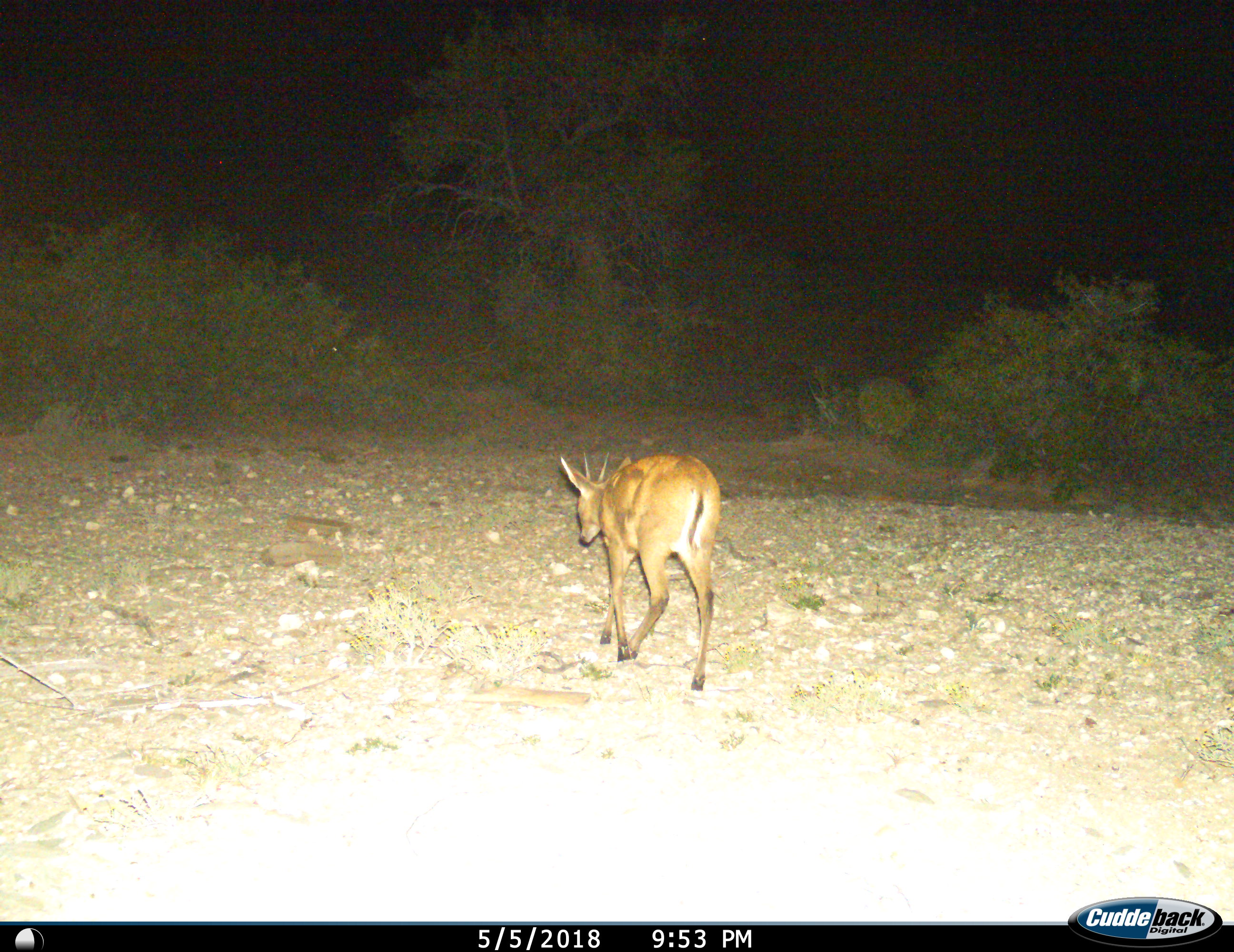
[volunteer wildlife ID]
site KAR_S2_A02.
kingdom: Animalia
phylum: Chordata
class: Mammalia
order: Artiodactyla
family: Bovidae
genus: Sylvicapra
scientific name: Sylvicapra grimmia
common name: common duiker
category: duikercommongrey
Duikercommongrey (common duiker) (Sylvicapra grimmia), count 1. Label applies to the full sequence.